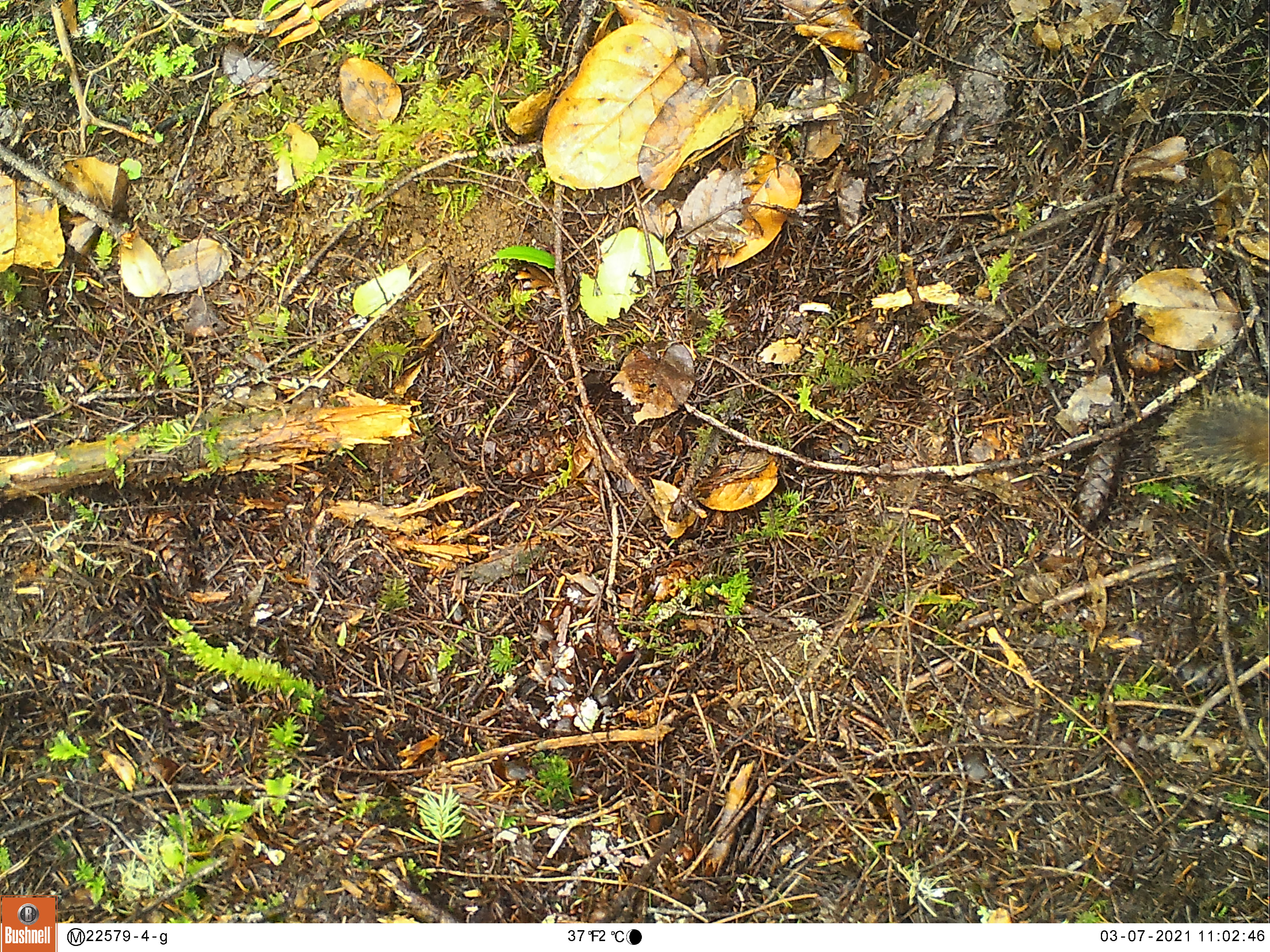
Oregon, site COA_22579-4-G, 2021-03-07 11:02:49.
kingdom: Animalia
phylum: Chordata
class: Mammalia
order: Rodentia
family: Sciuridae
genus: Tamiasciurus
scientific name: Tamiasciurus douglasii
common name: douglas squirrel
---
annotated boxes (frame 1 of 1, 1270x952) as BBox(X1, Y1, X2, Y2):
douglas squirrel: BBox(1149, 376, 1264, 508)